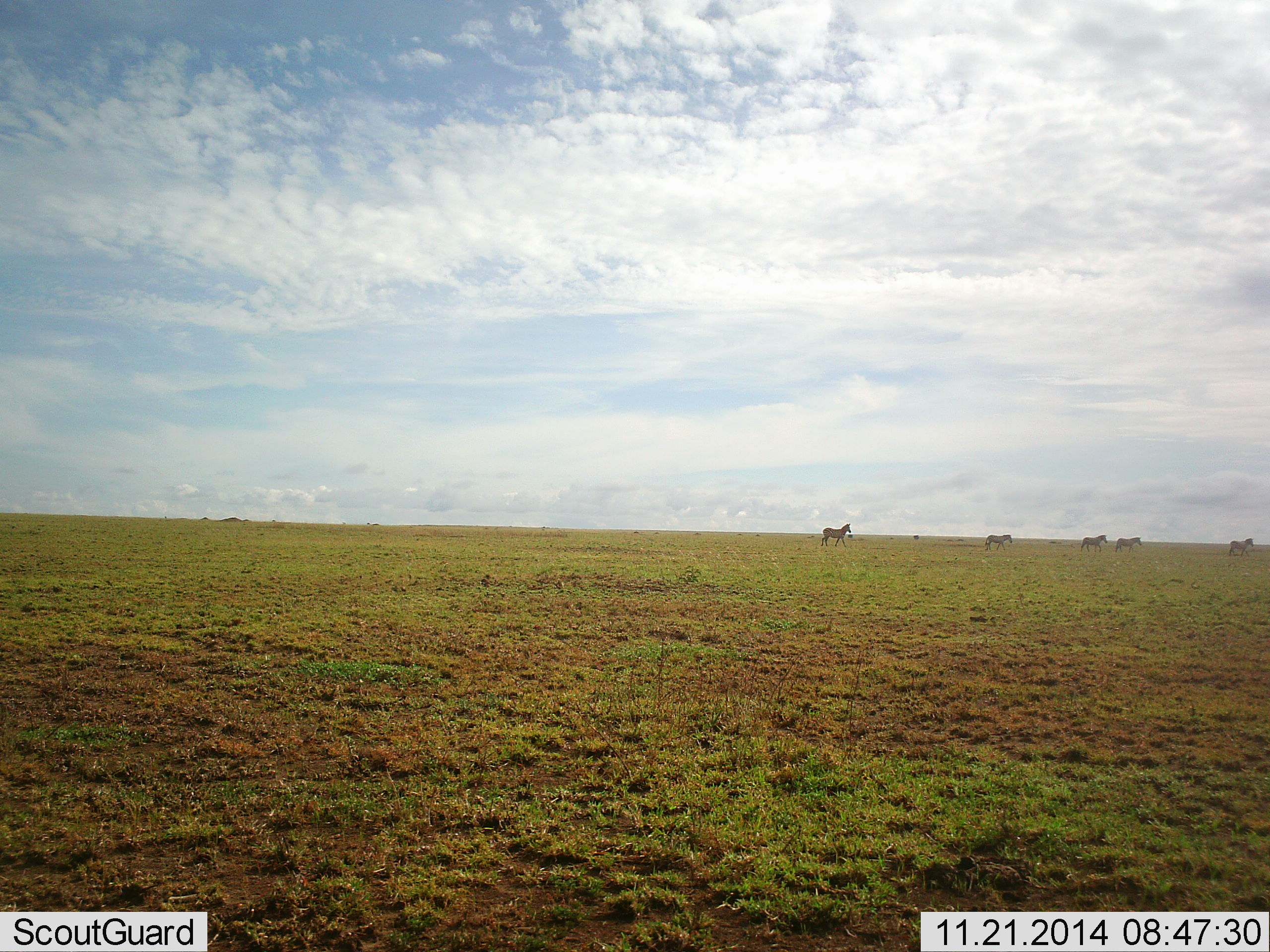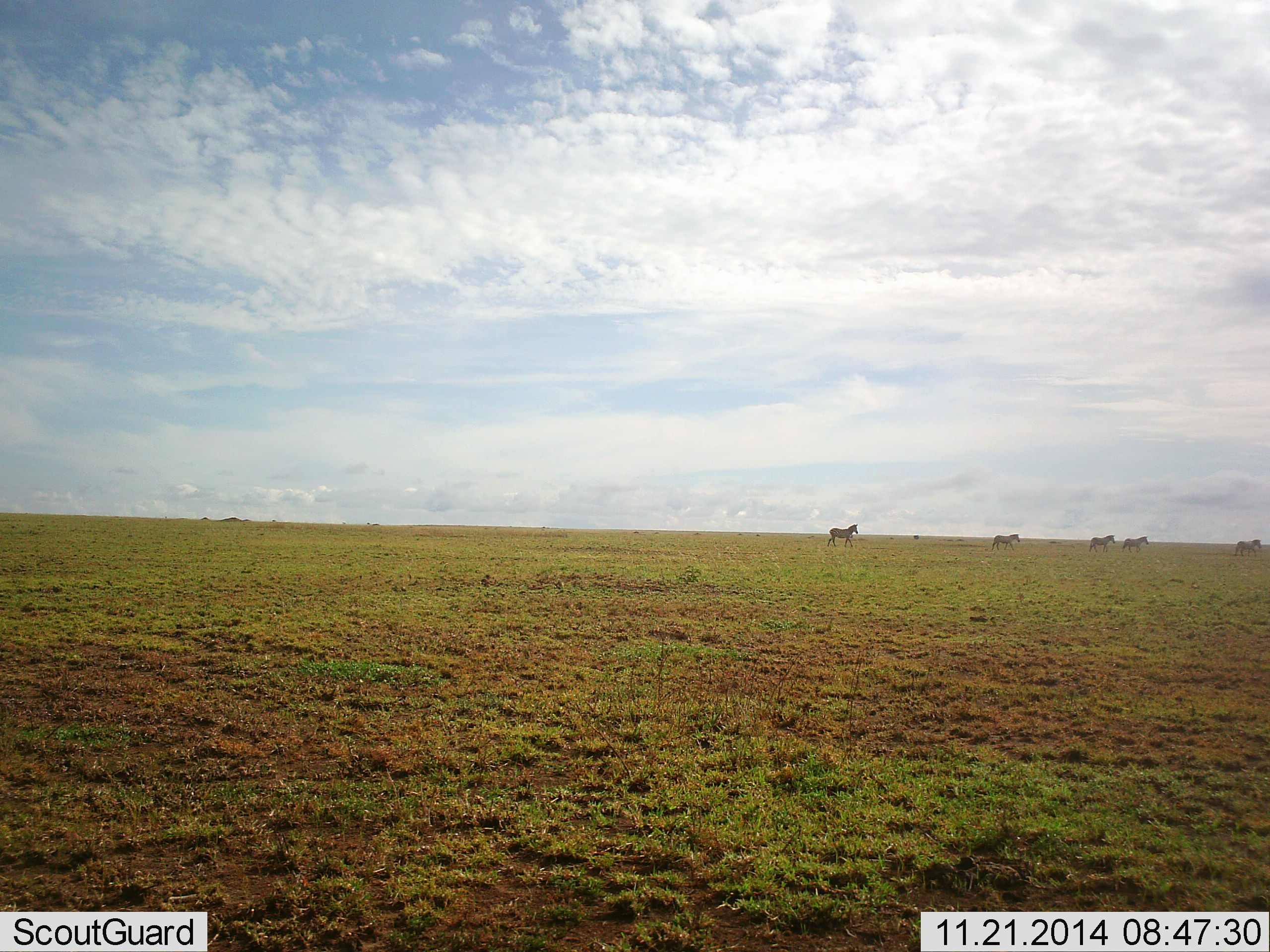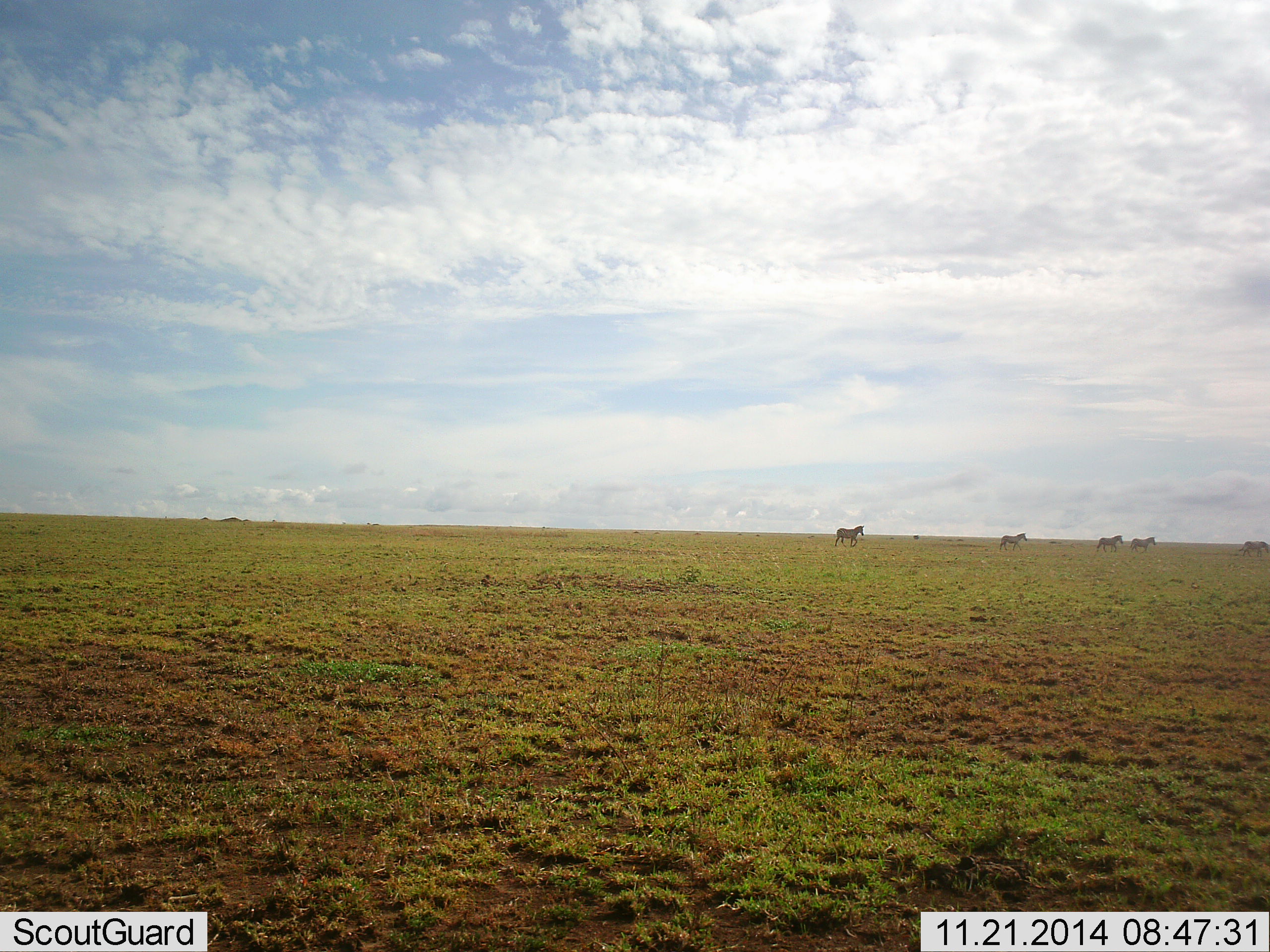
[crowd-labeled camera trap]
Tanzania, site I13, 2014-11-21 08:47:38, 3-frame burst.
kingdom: Animalia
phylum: Chordata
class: Mammalia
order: Perissodactyla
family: Equidae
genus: Equus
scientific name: Equus quagga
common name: plains zebra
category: zebra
Zebra (plains zebra) (Equus quagga), count 5. Behavior (volunteer vote fractions): standing 0%, resting 0%, moving 100%, interacting 0%. Young present (vote fraction): 0%. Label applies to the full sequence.